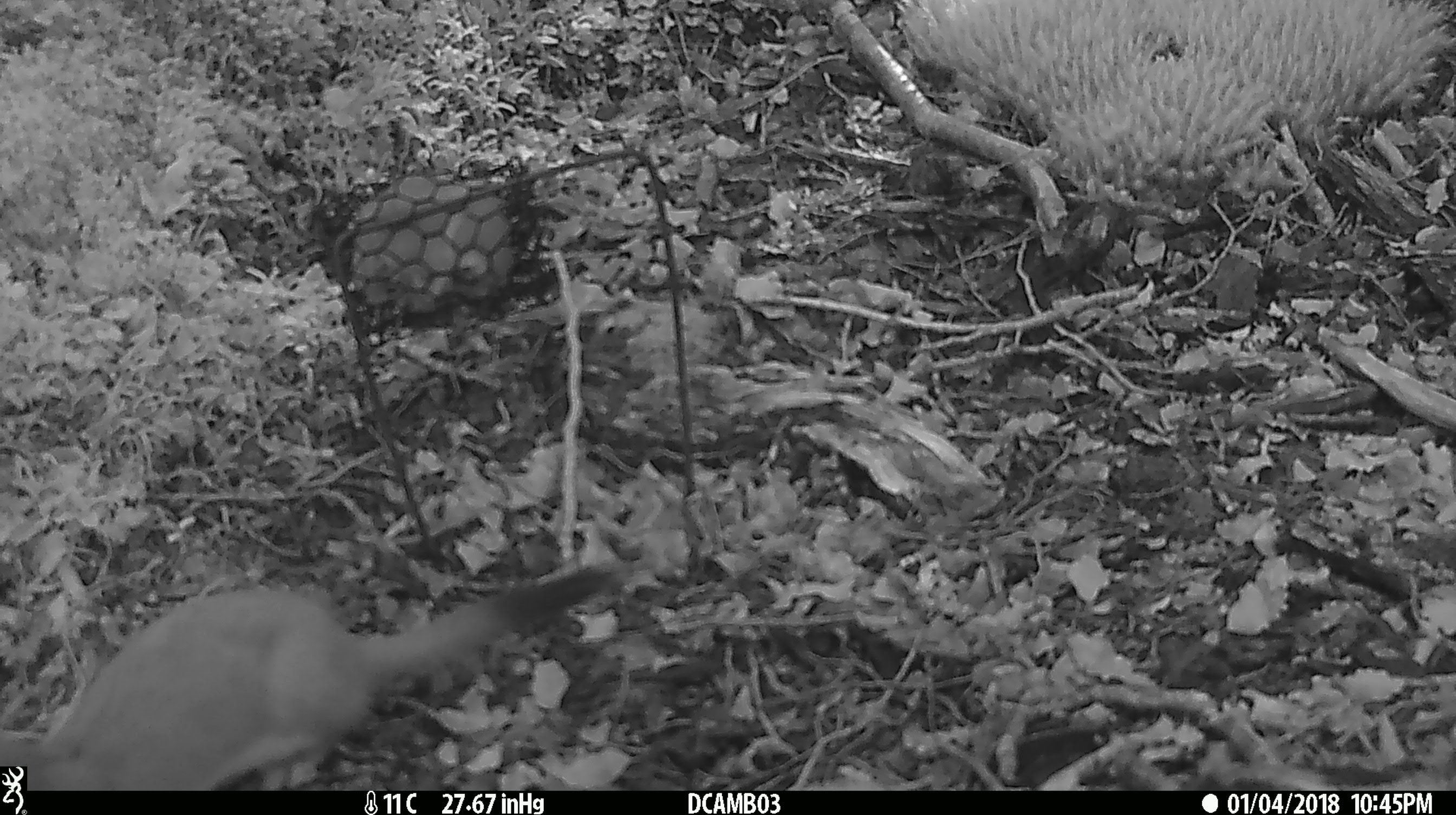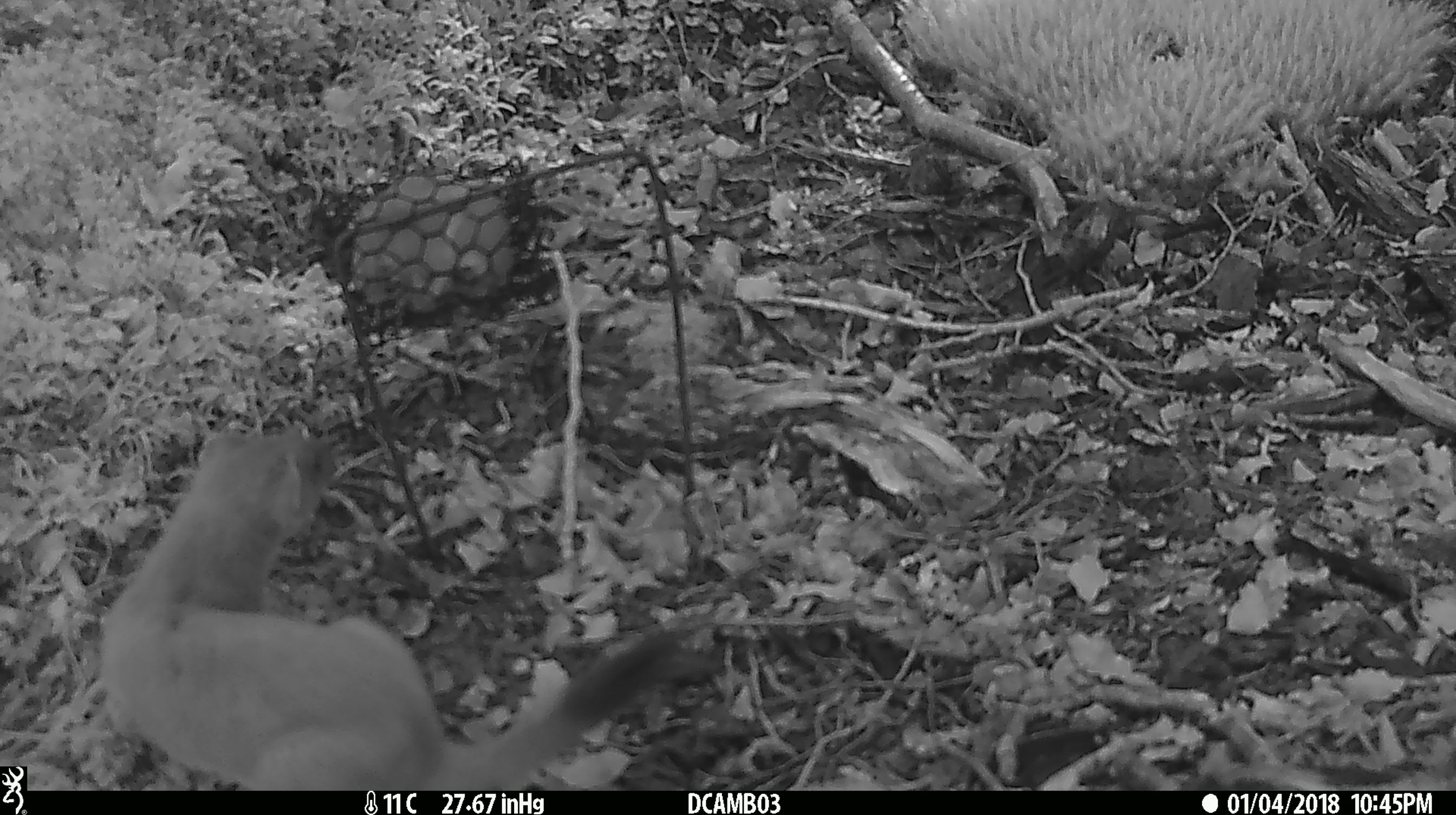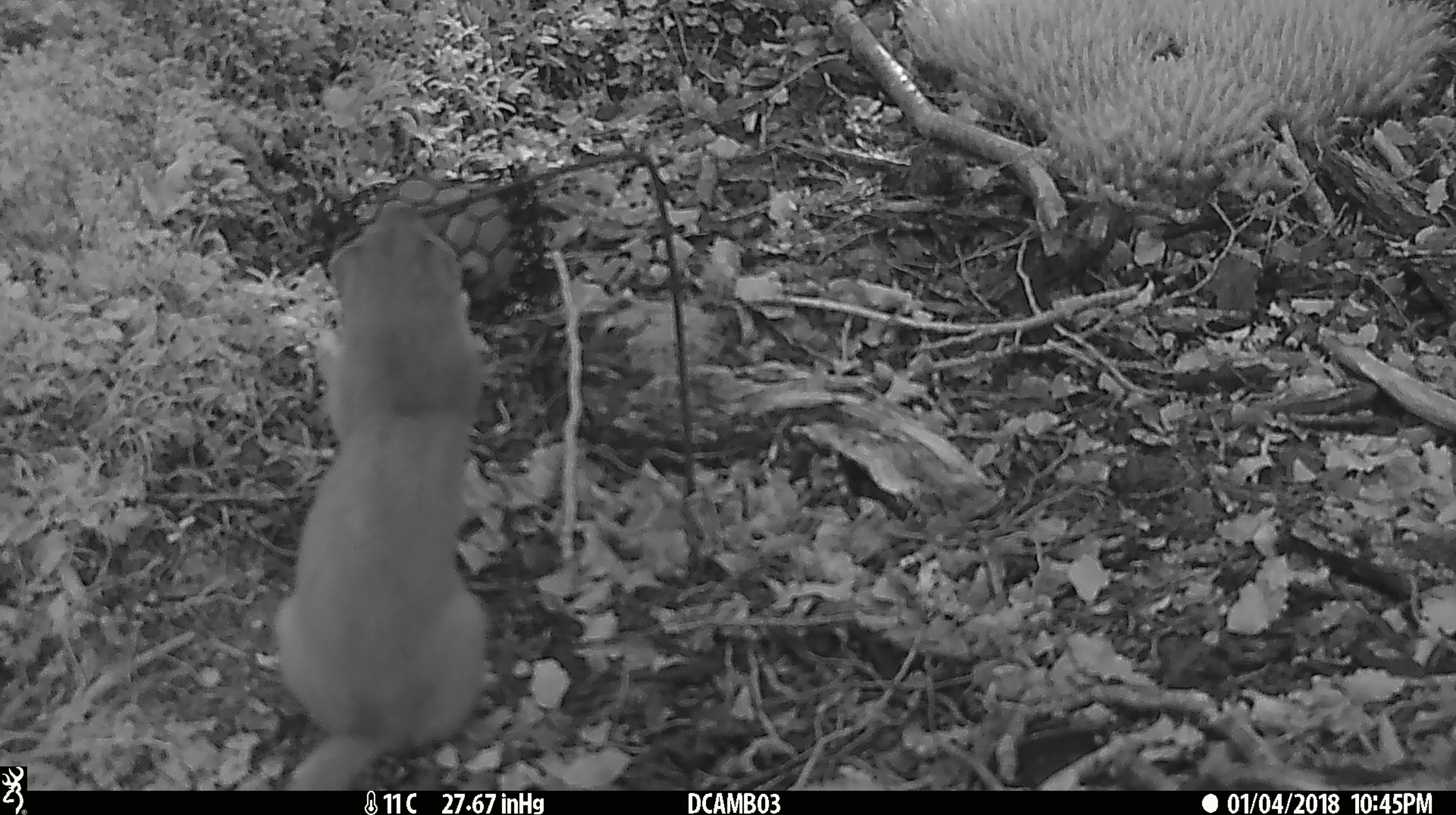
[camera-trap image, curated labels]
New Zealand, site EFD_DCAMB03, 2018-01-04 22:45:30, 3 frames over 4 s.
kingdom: Animalia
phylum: Chordata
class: Mammalia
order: Carnivora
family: Mustelidae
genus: Mustela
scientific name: Mustela erminea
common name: stoat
Stoat (Mustela erminea).